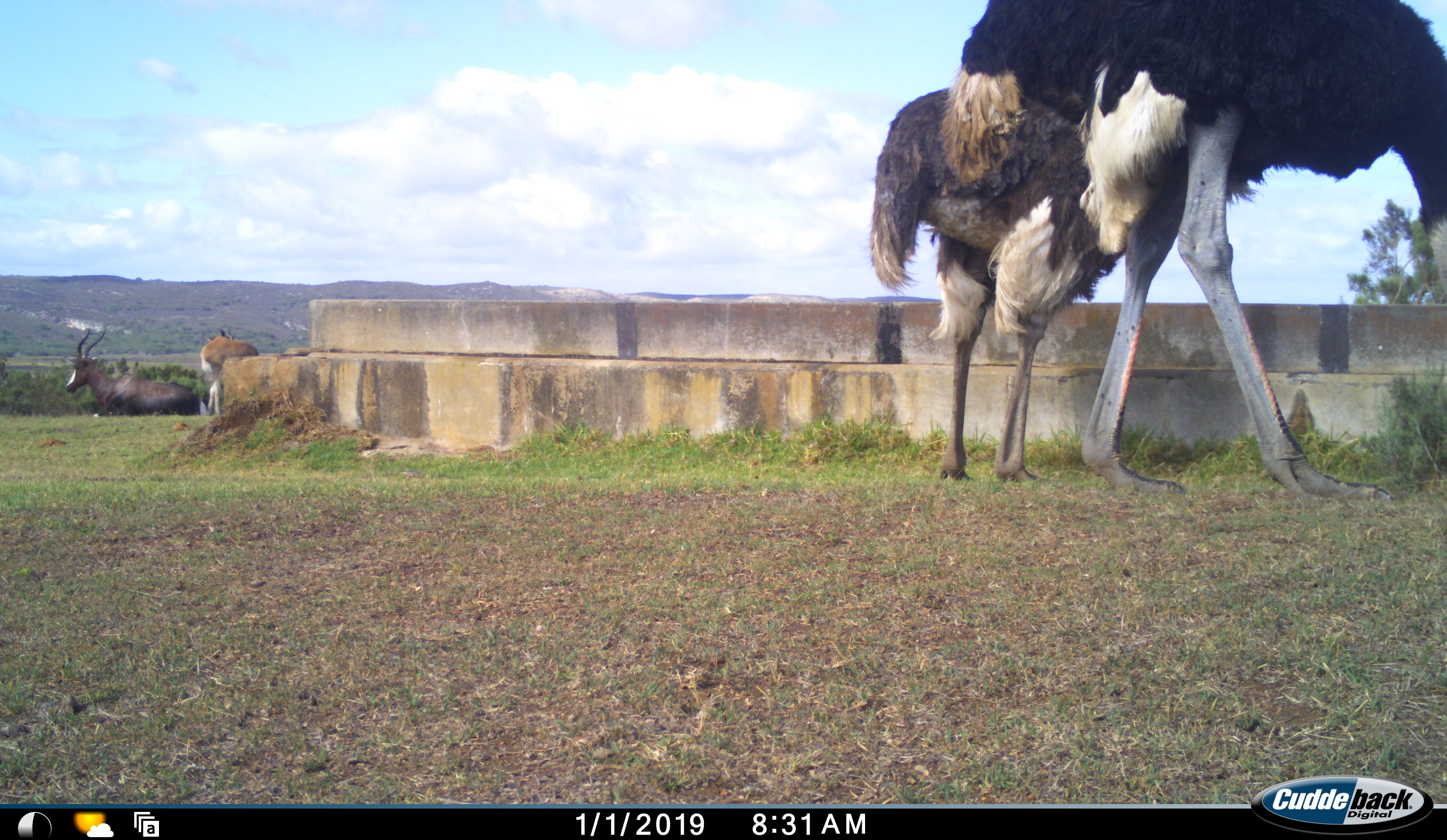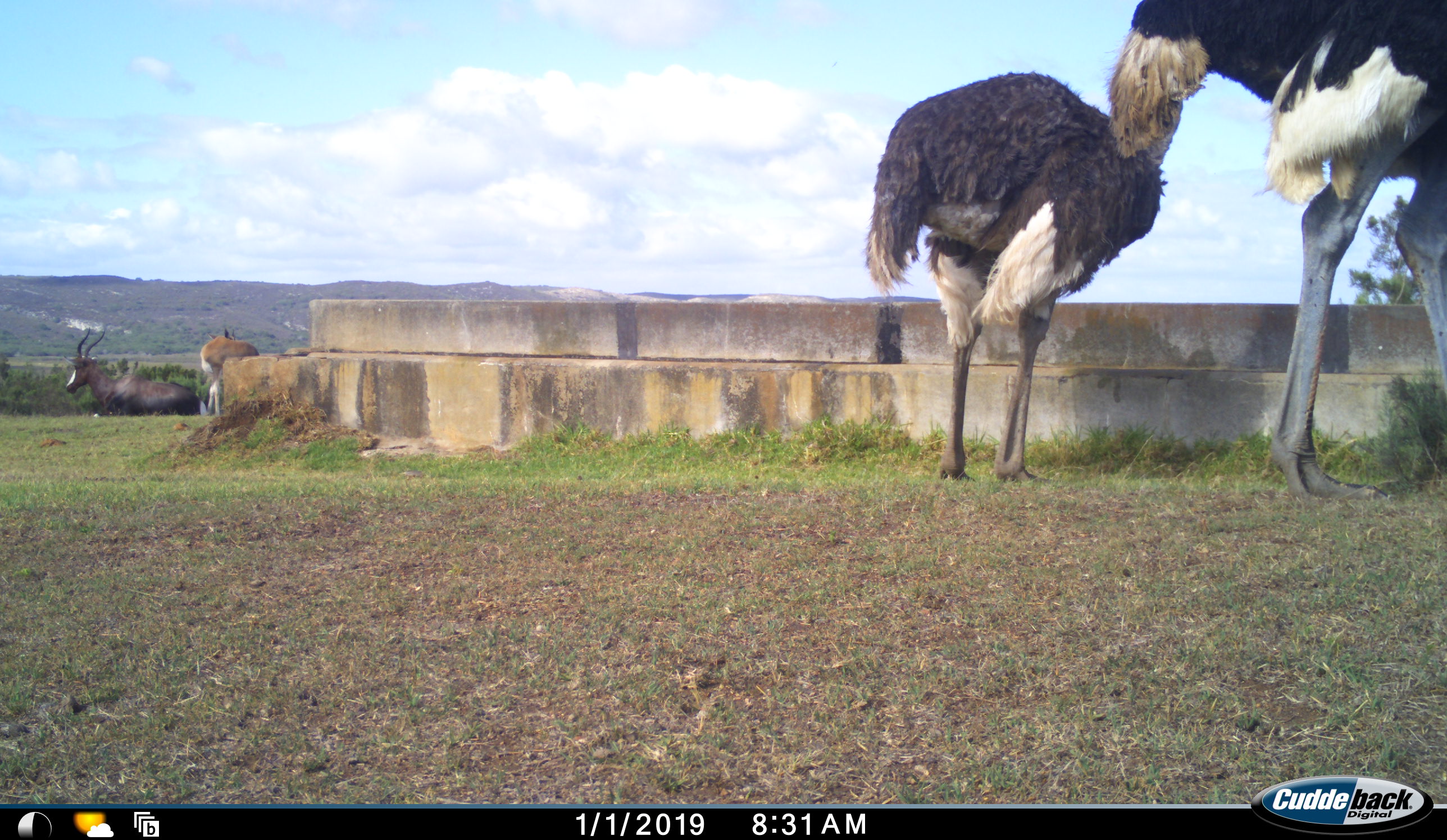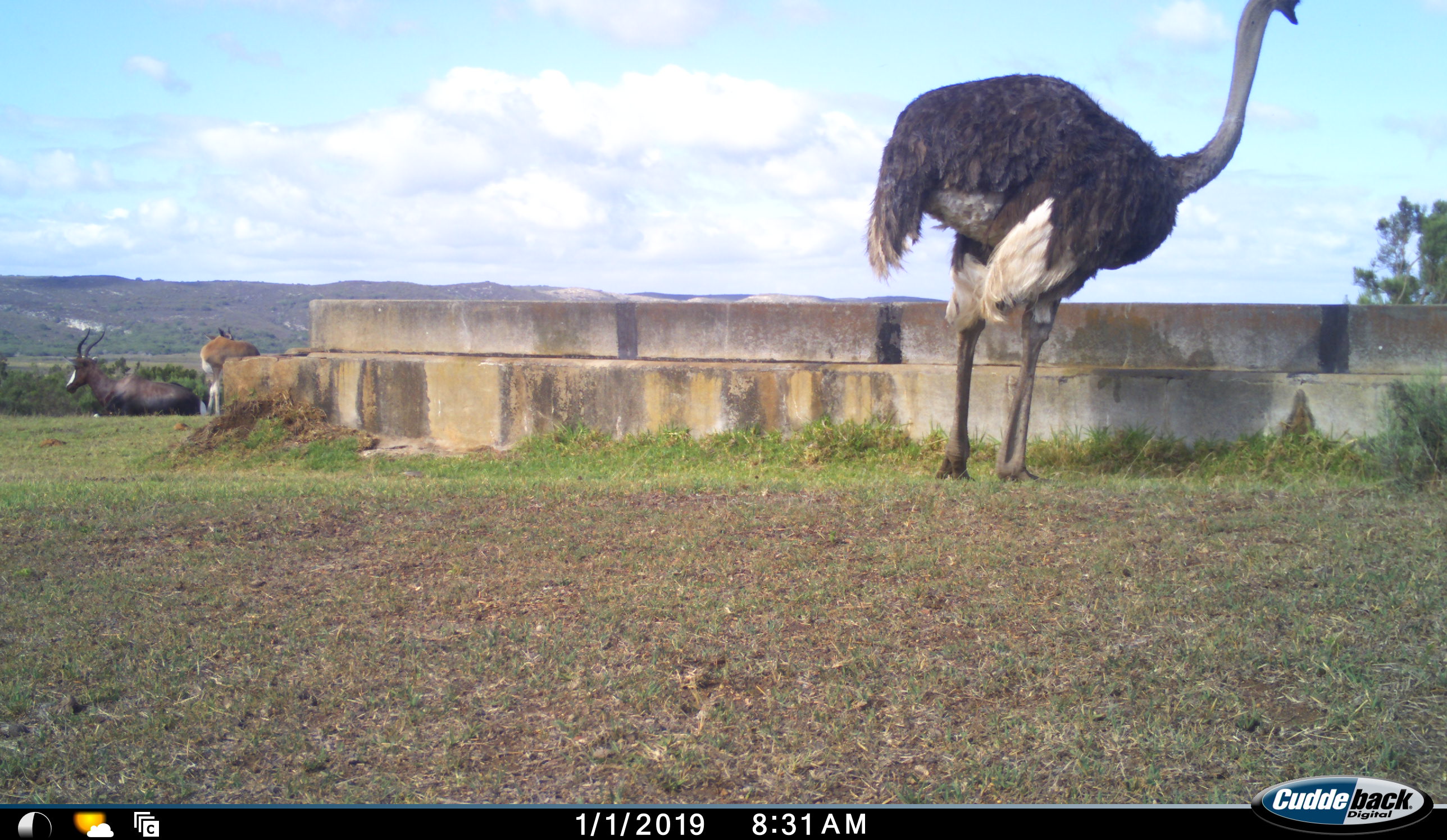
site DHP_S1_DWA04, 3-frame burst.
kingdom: Animalia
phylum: Chordata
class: Mammalia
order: Artiodactyla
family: Bovidae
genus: Damaliscus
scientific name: Damaliscus pygargus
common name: bontebok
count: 2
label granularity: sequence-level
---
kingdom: Animalia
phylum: Chordata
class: Aves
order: Struthioniformes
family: Struthionidae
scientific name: Struthionidae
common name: ostrich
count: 2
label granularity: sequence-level